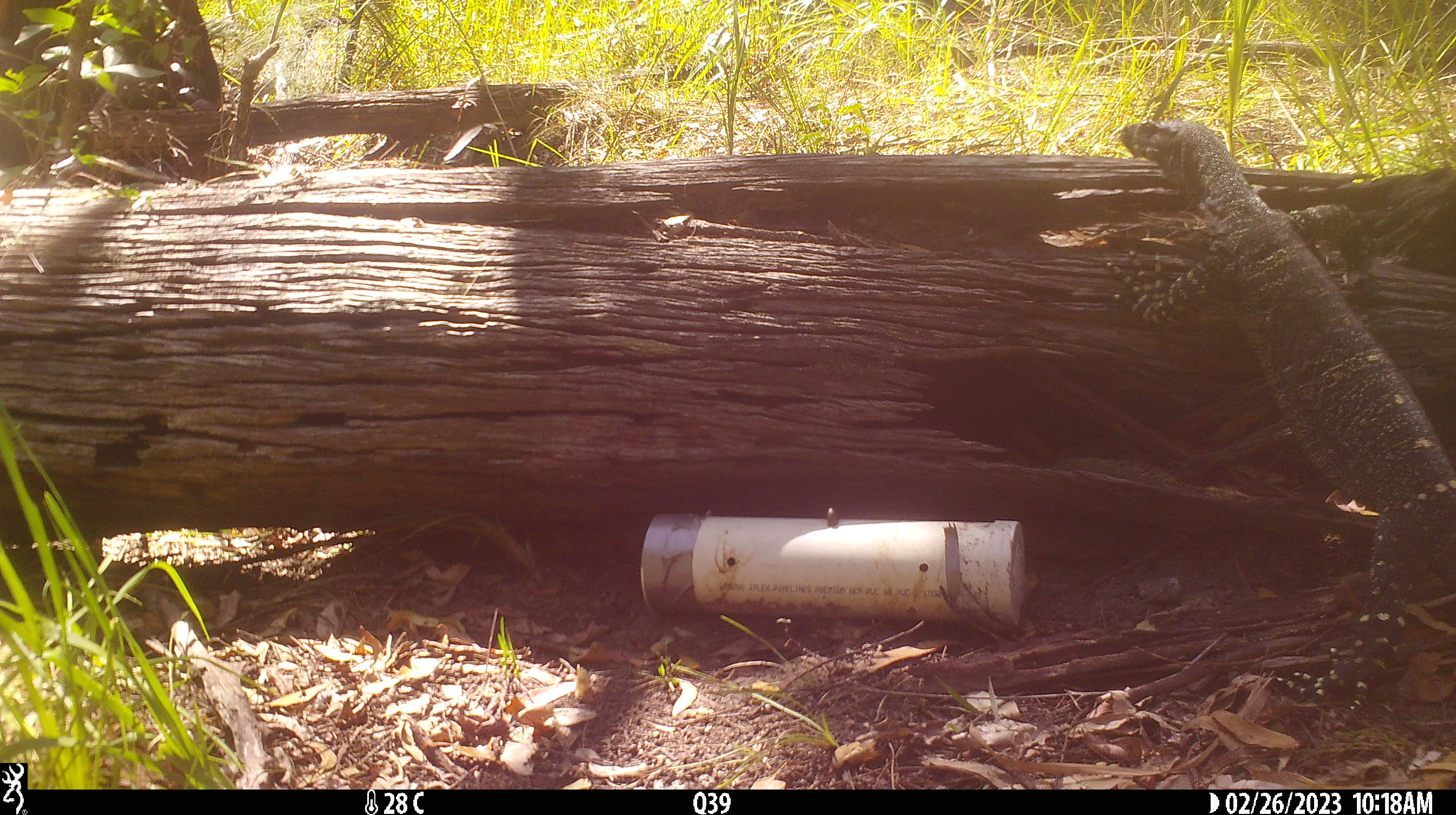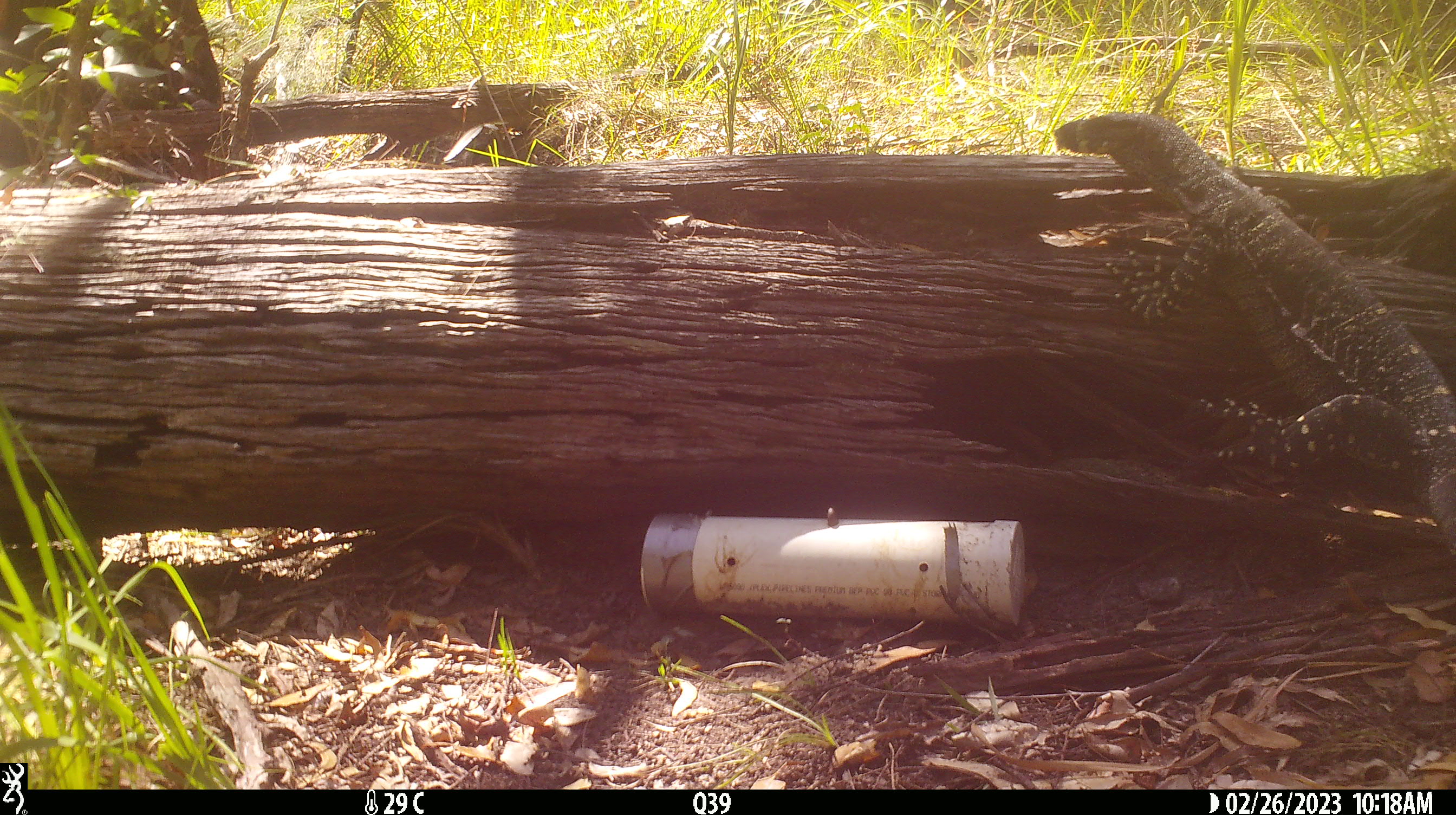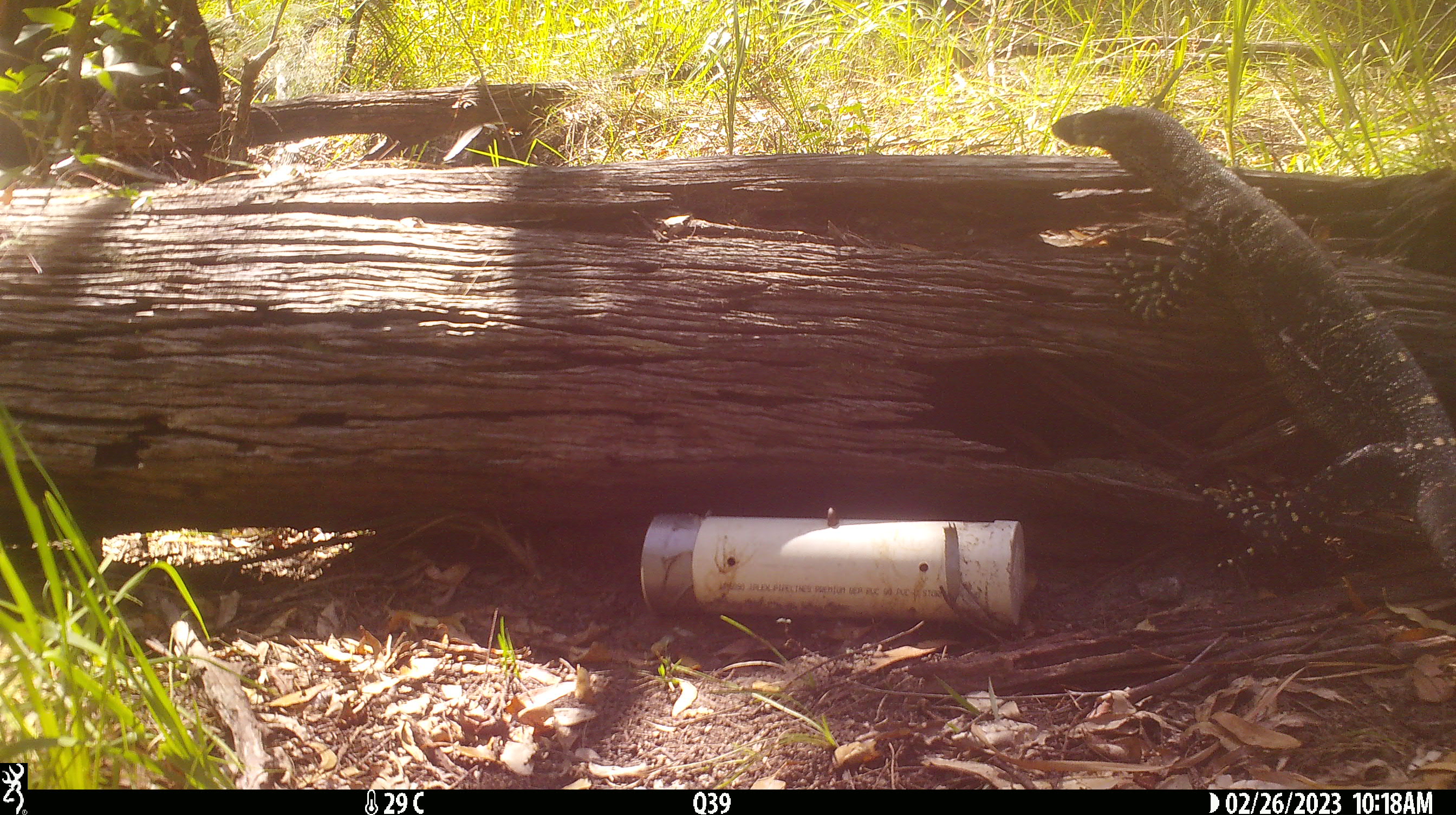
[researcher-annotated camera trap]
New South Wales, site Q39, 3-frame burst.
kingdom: Animalia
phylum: Chordata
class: Reptilia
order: Squamata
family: Varanidae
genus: Varanus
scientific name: Varanus varius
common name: lace monitor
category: goanna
Goanna (lace monitor) (Varanus varius).